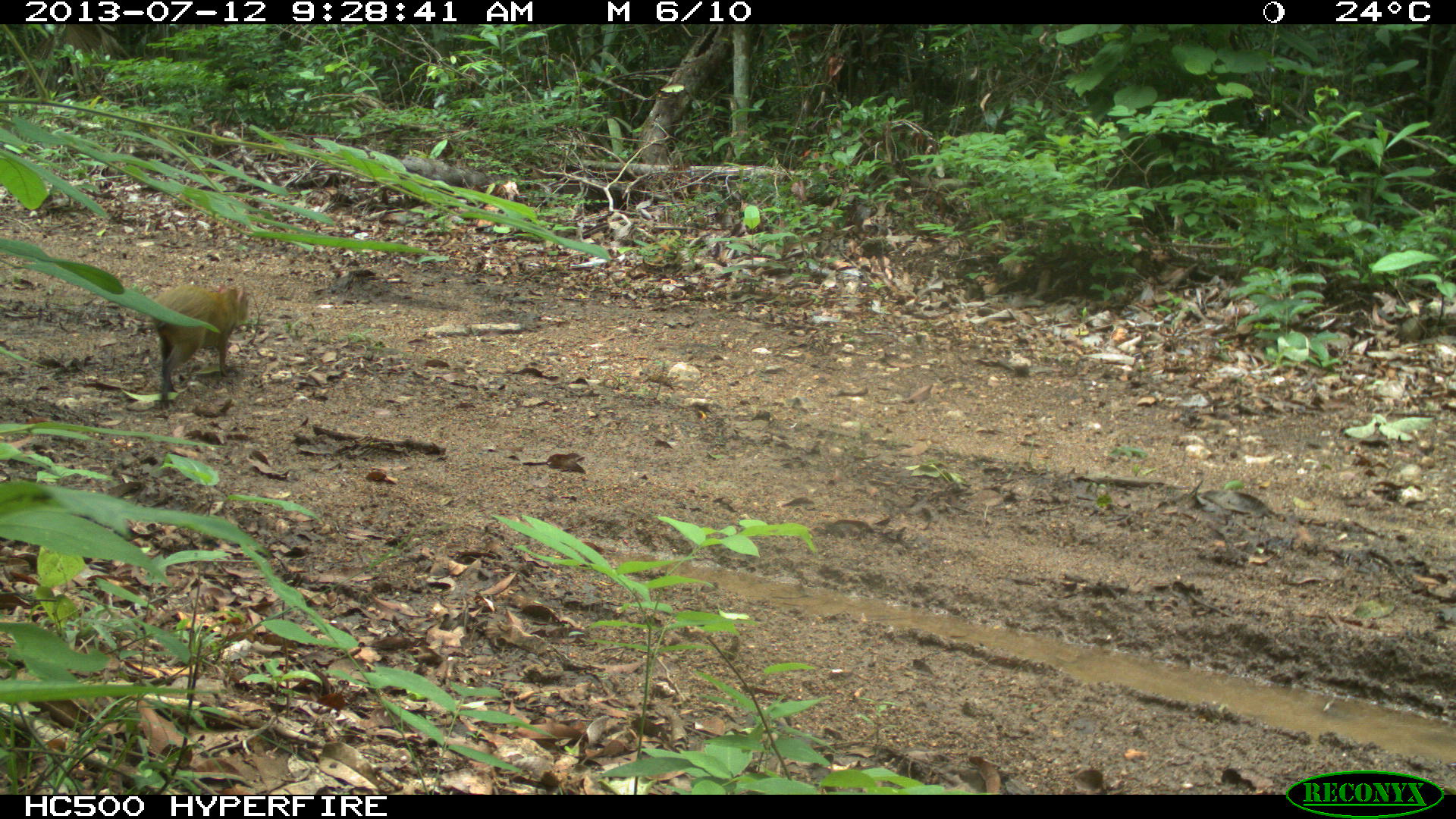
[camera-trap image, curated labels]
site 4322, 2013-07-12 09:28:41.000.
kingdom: Animalia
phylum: Chordata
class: Mammalia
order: Rodentia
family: Dasyproctidae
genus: Dasyprocta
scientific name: Dasyprocta punctata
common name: central american agouti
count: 1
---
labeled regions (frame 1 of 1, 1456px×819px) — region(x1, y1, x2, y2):
dasyprocta punctata: region(149, 281, 251, 410)